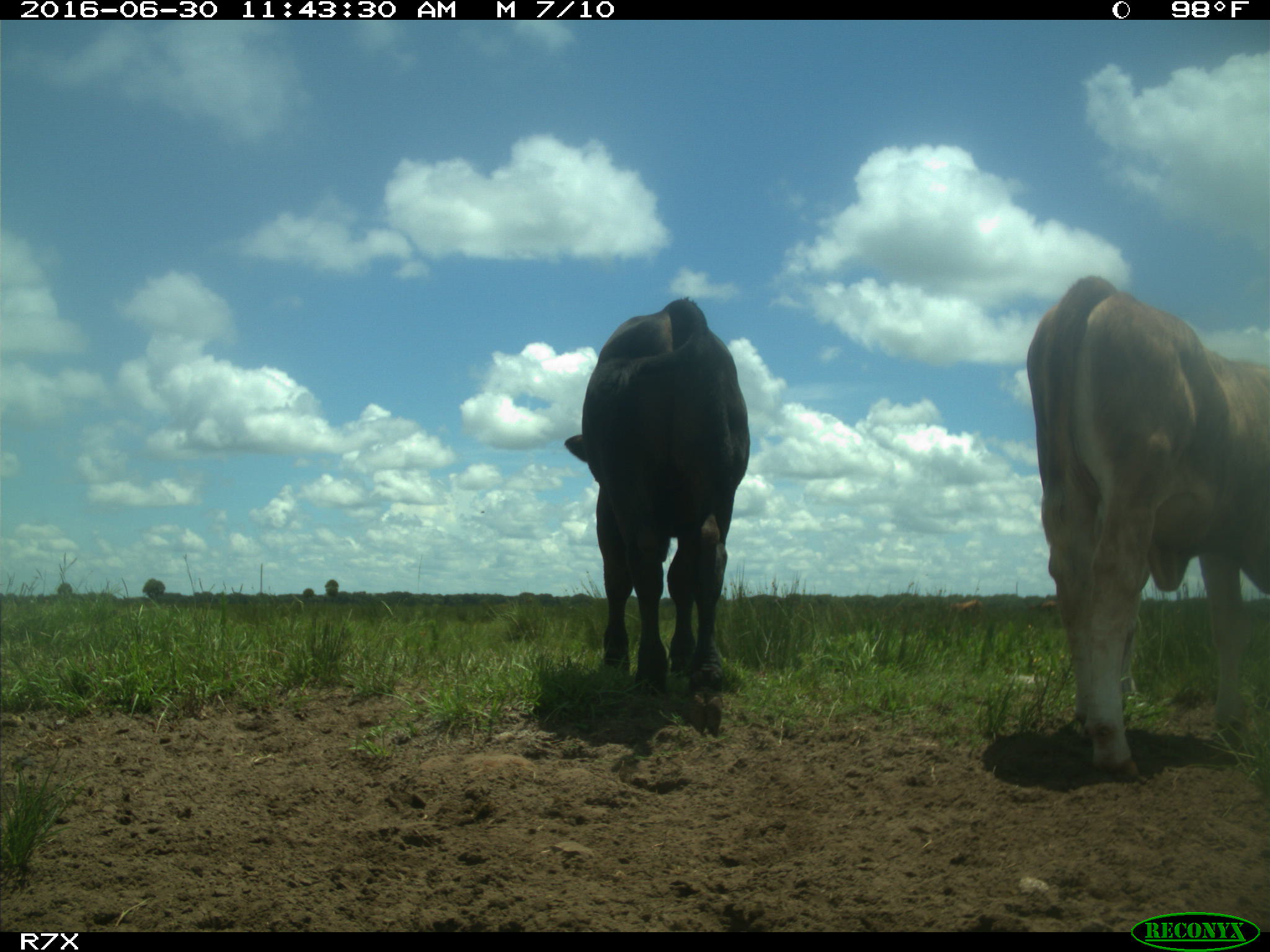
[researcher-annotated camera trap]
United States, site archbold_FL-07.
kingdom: Animalia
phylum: Chordata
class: Mammalia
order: Artiodactyla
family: Bovidae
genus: Bos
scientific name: Bos taurus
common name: domestic cow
Bos taurus (domestic cow).